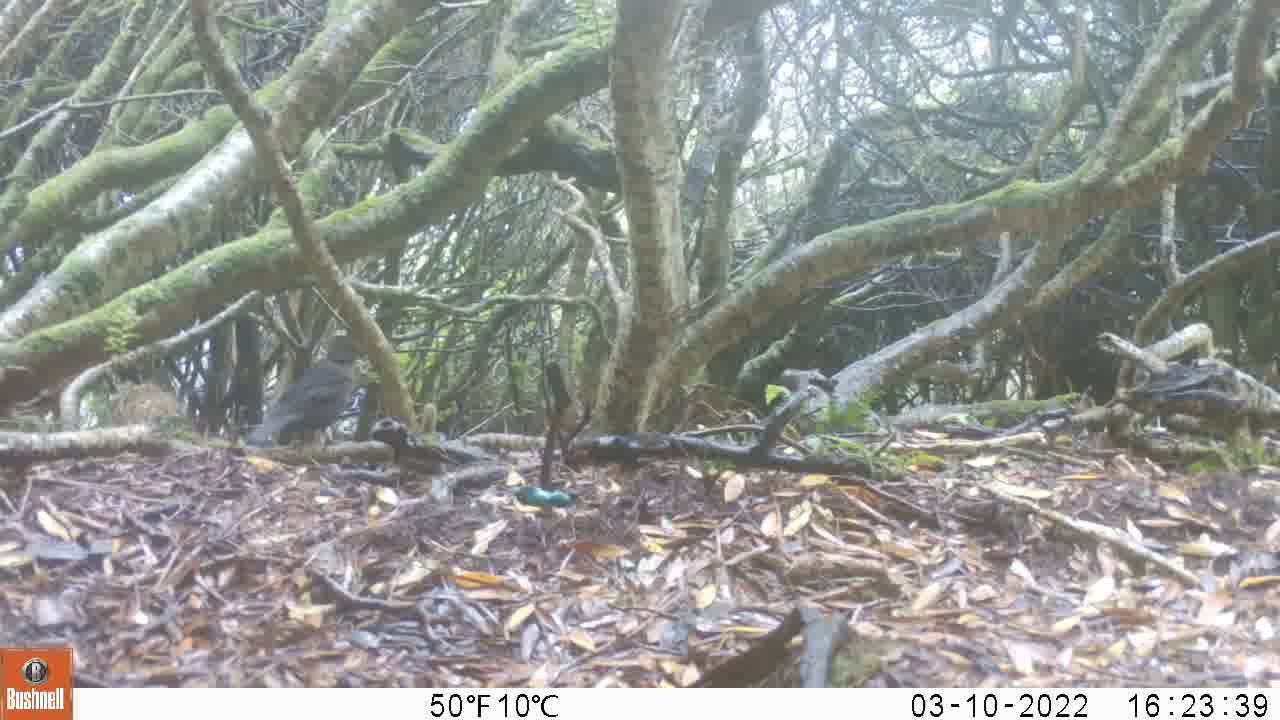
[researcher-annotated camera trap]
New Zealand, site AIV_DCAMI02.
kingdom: Animalia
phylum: Chordata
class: Aves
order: Passeriformes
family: Turdidae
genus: Turdus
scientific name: Turdus merula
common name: eurasian blackbird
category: blackbird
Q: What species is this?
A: Blackbird (eurasian blackbird) (Turdus merula).